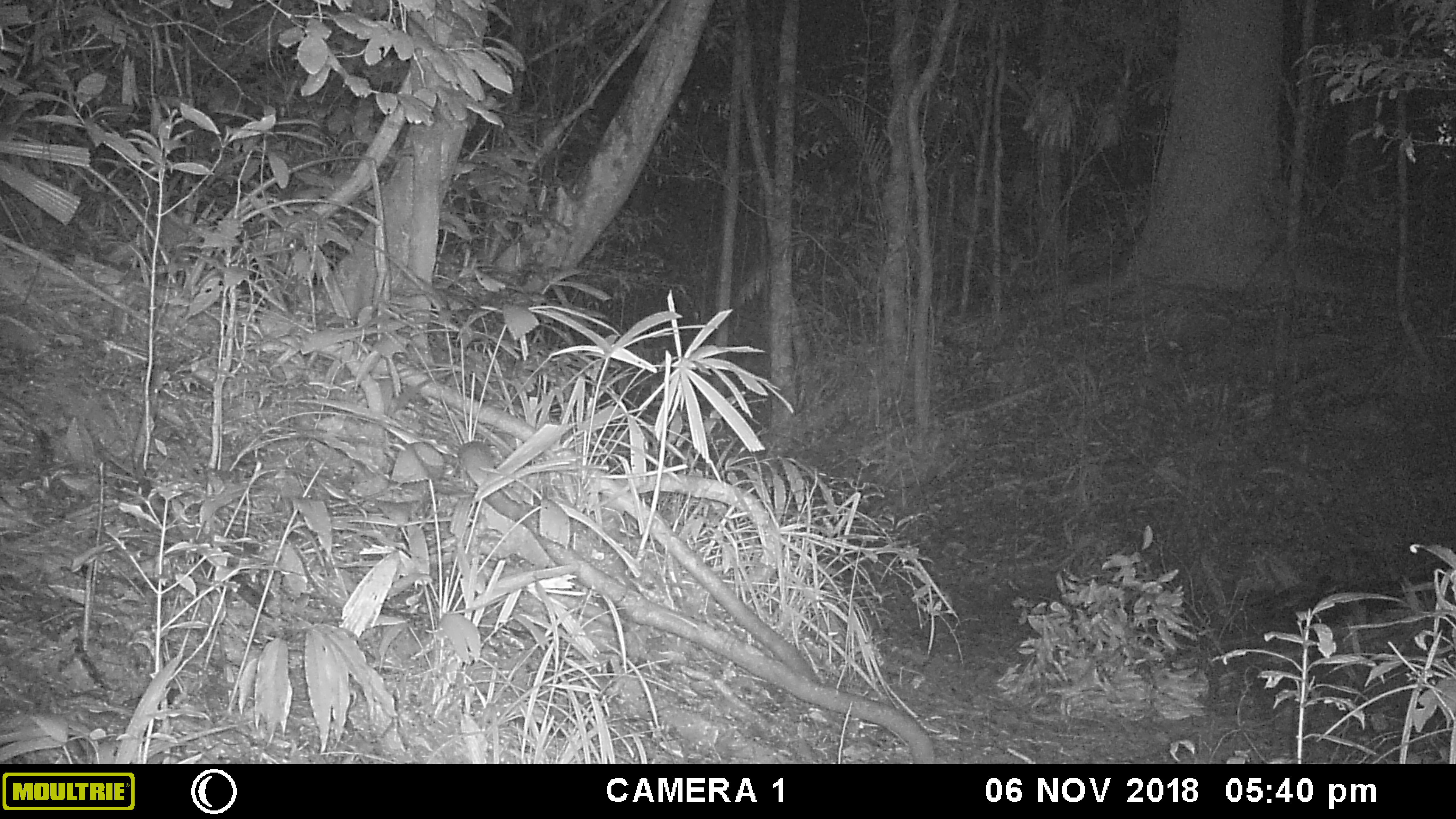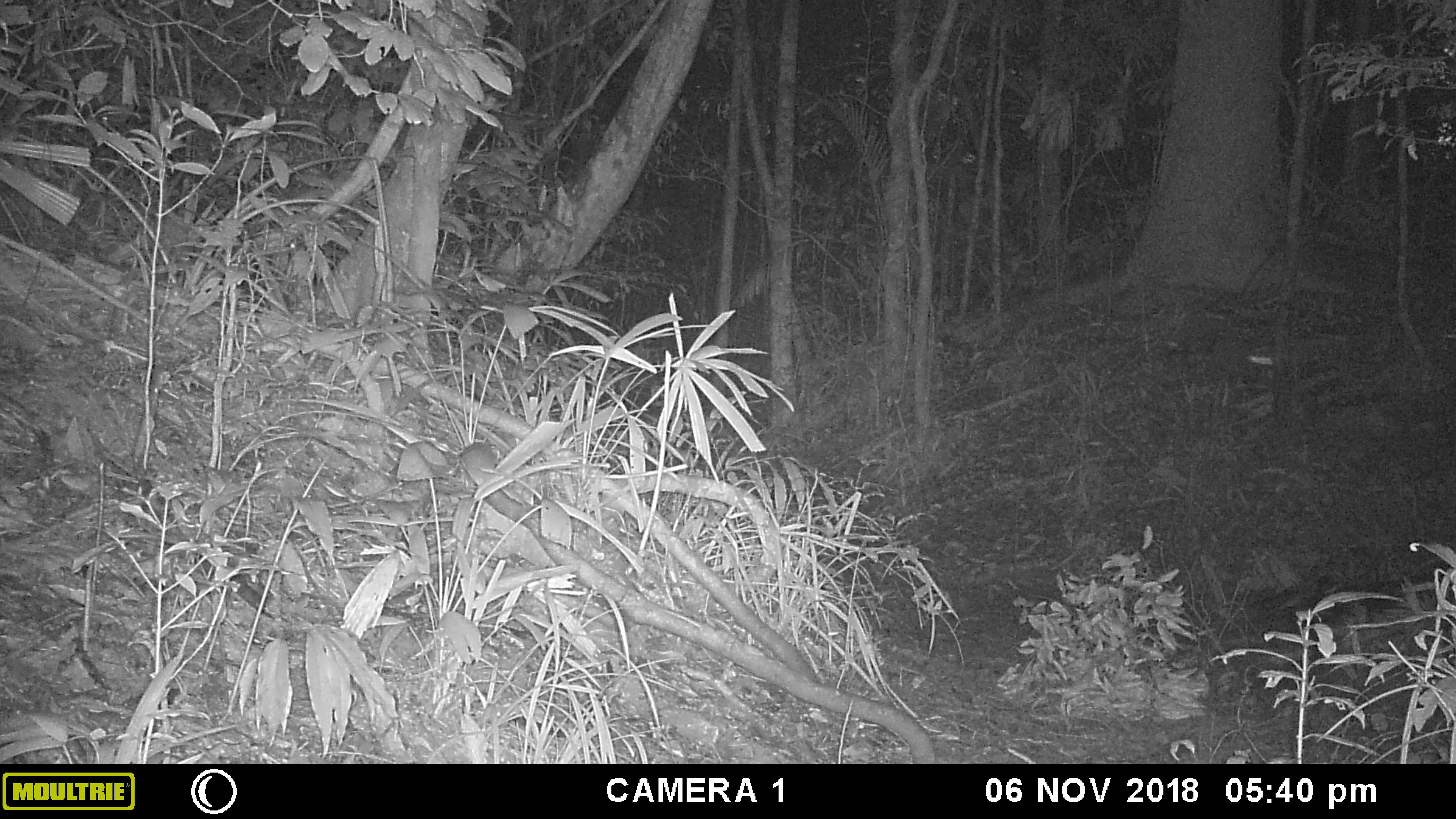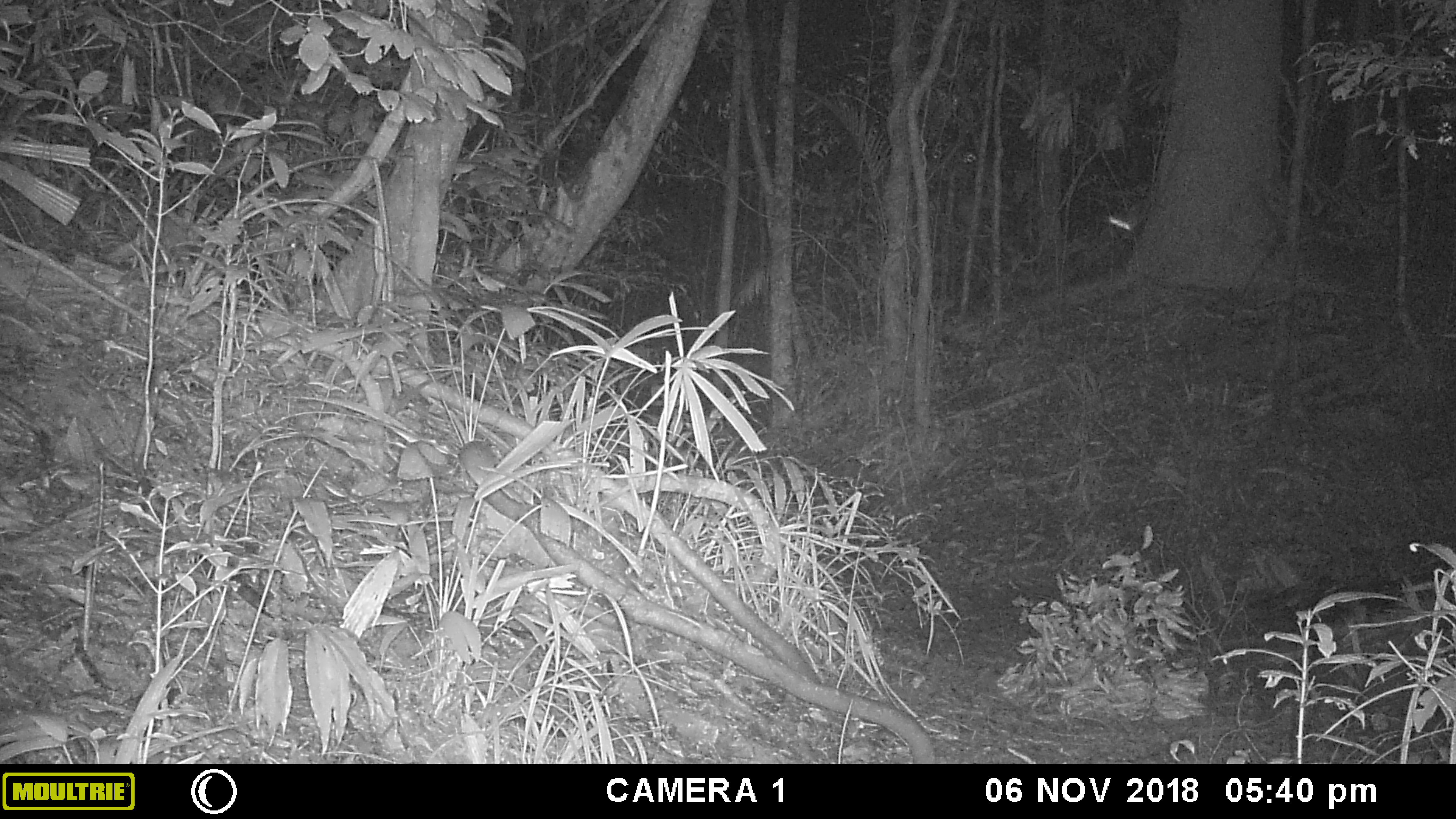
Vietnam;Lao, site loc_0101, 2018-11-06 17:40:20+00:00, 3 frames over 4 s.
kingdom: Animalia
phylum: Arthropoda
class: Insecta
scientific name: Insecta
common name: insect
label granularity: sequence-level